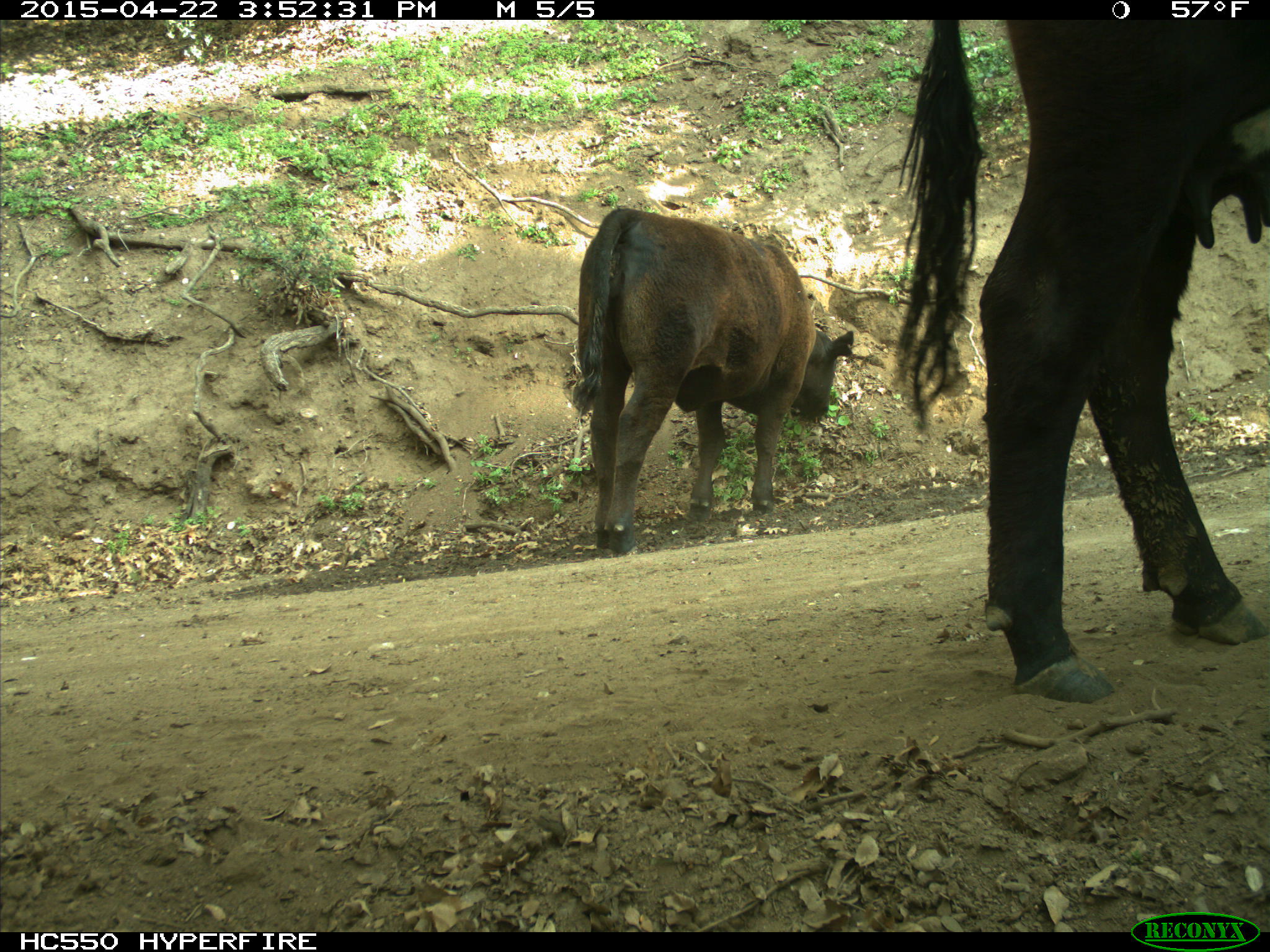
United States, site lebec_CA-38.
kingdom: Animalia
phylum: Chordata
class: Mammalia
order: Artiodactyla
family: Bovidae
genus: Bos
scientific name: Bos taurus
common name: domestic cow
Bos taurus (domestic cow).